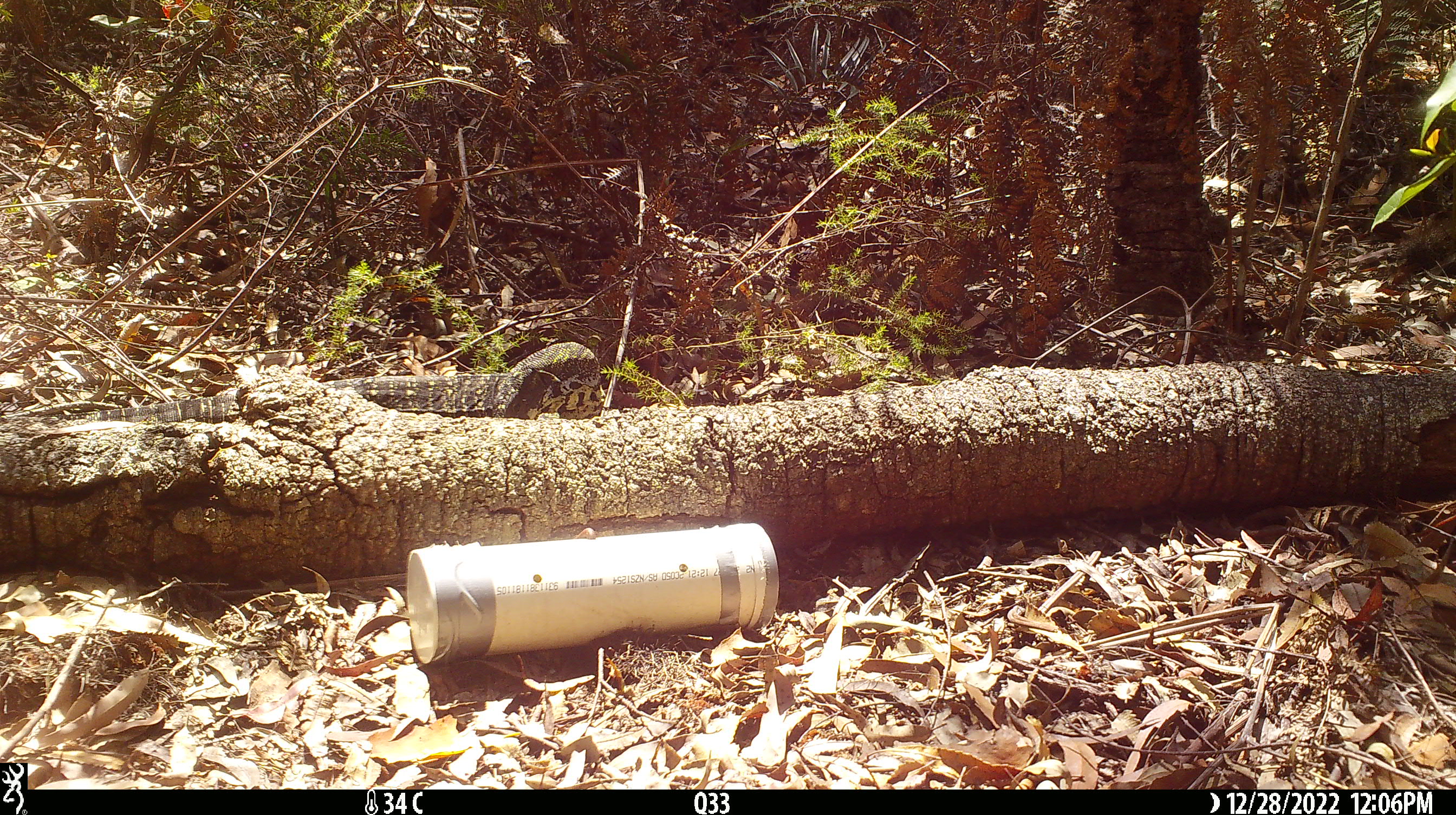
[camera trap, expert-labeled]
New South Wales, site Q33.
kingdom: Animalia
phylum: Chordata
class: Reptilia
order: Squamata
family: Varanidae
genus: Varanus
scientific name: Varanus varius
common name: lace monitor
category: goanna